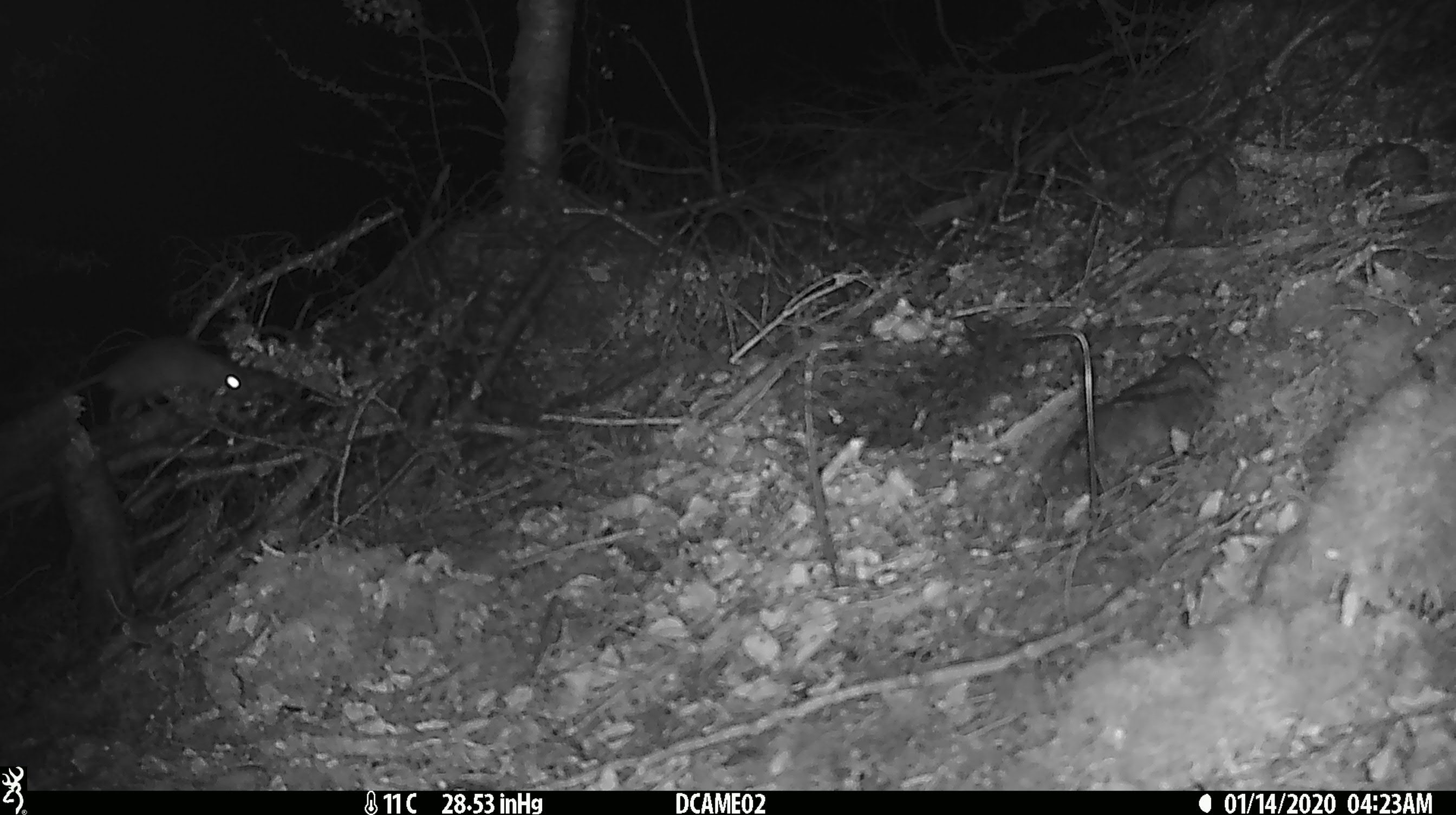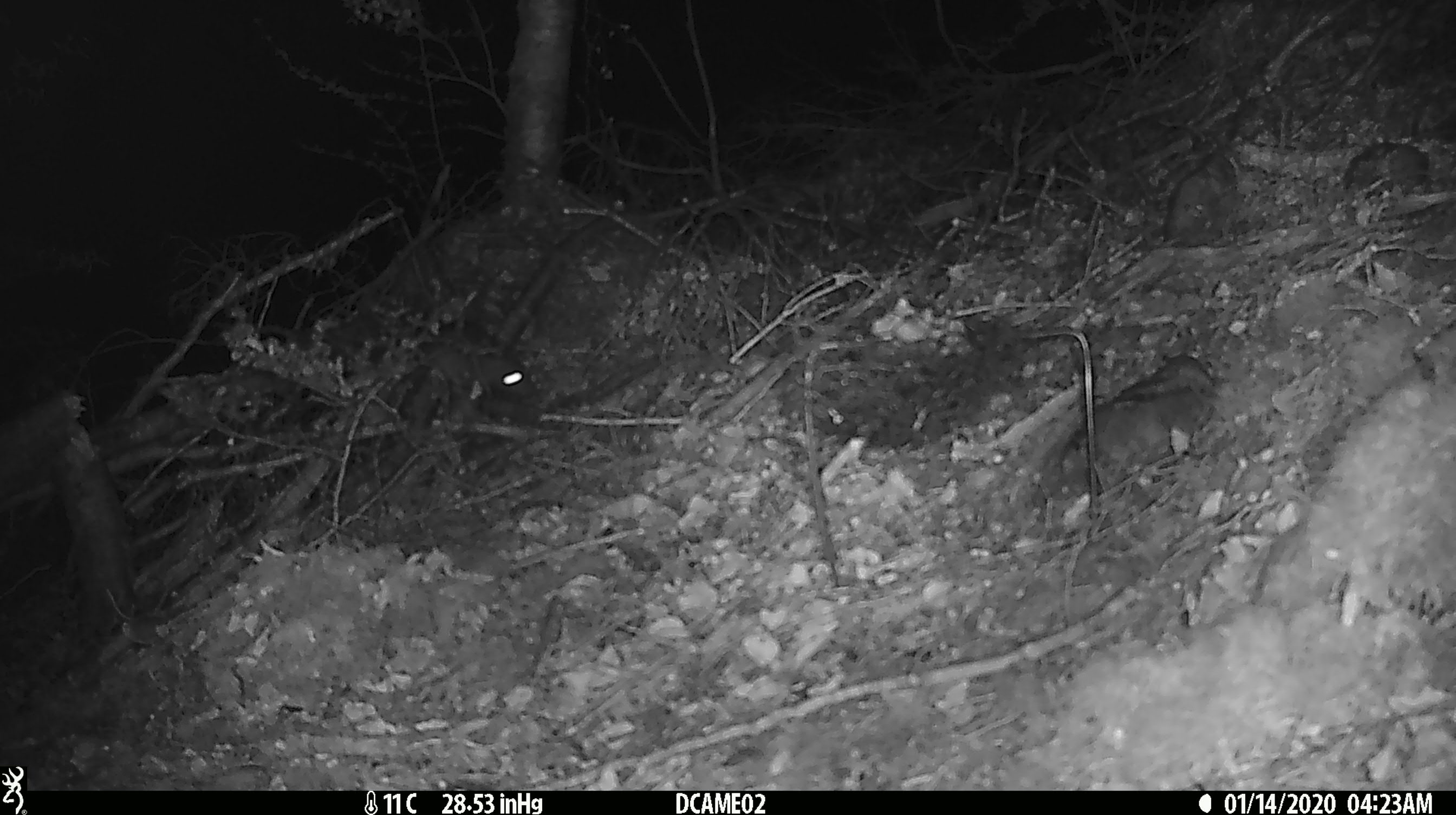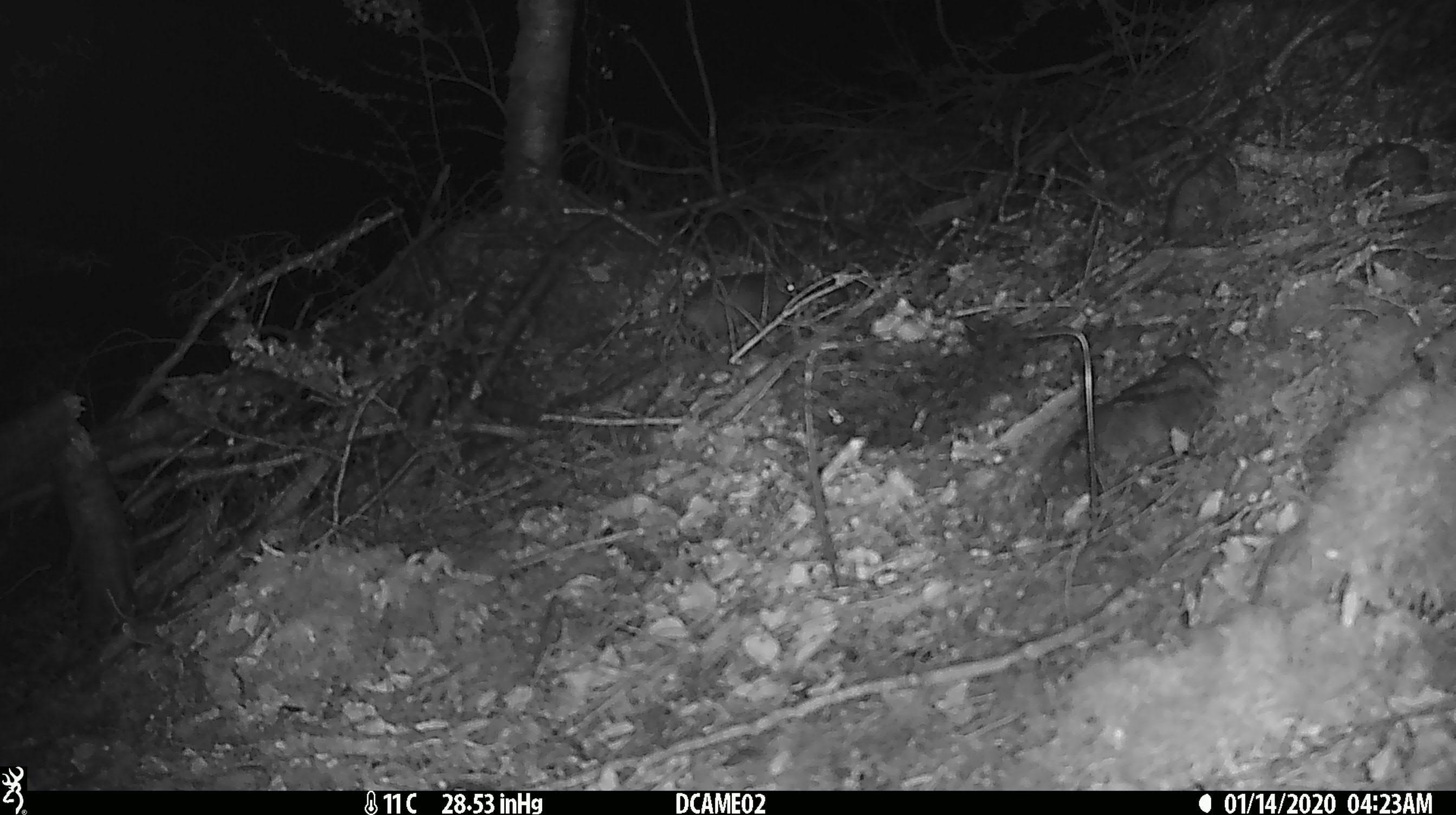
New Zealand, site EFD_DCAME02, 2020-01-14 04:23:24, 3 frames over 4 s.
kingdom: Animalia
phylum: Chordata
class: Mammalia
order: Rodentia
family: Muridae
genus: Rattus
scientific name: Rattus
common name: rat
Rat (Rattus).